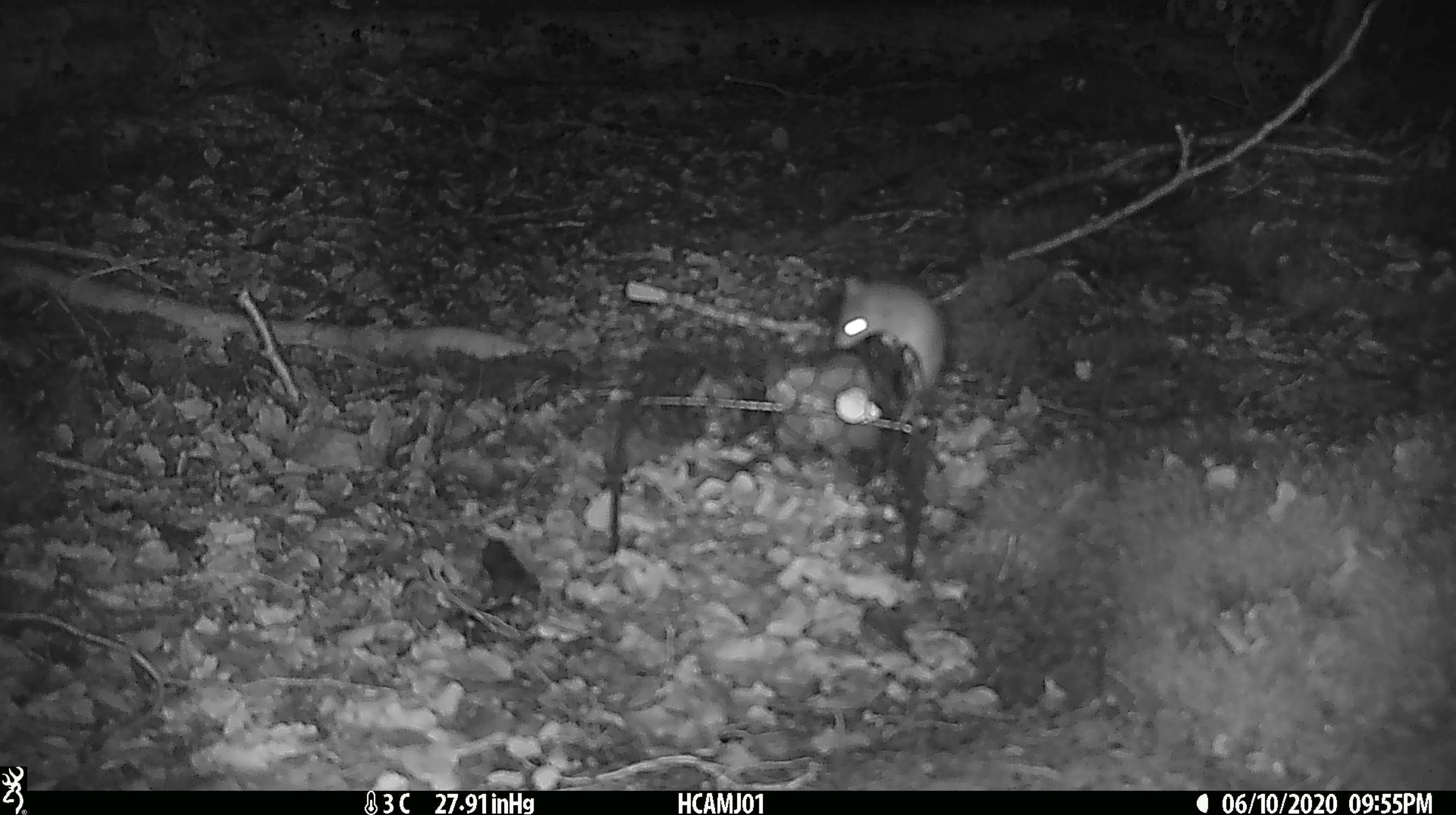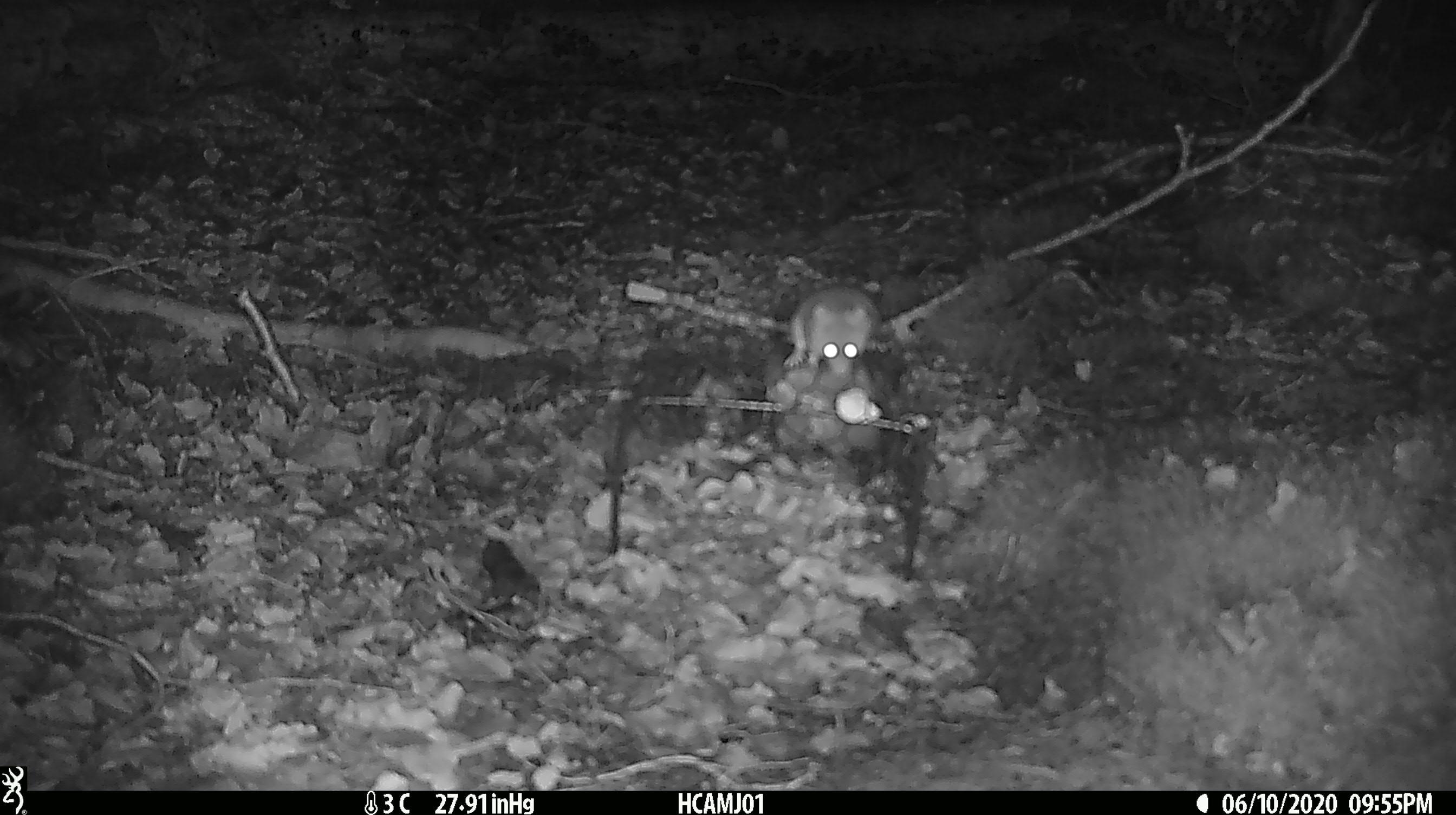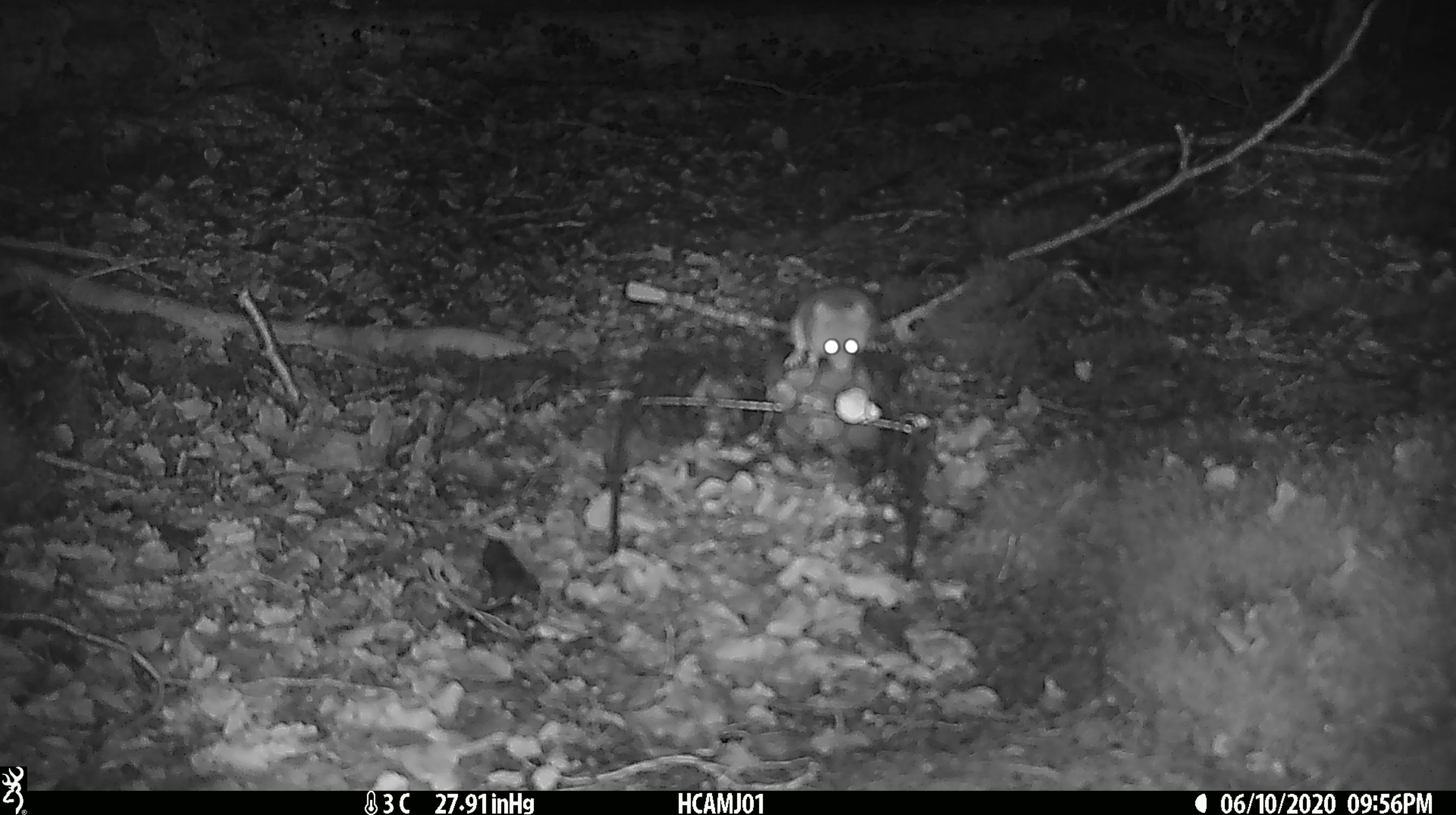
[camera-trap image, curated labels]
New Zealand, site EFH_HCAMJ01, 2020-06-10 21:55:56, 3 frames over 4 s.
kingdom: Animalia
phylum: Chordata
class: Mammalia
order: Rodentia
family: Muridae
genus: Mus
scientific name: Mus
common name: mouse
Mouse (Mus).